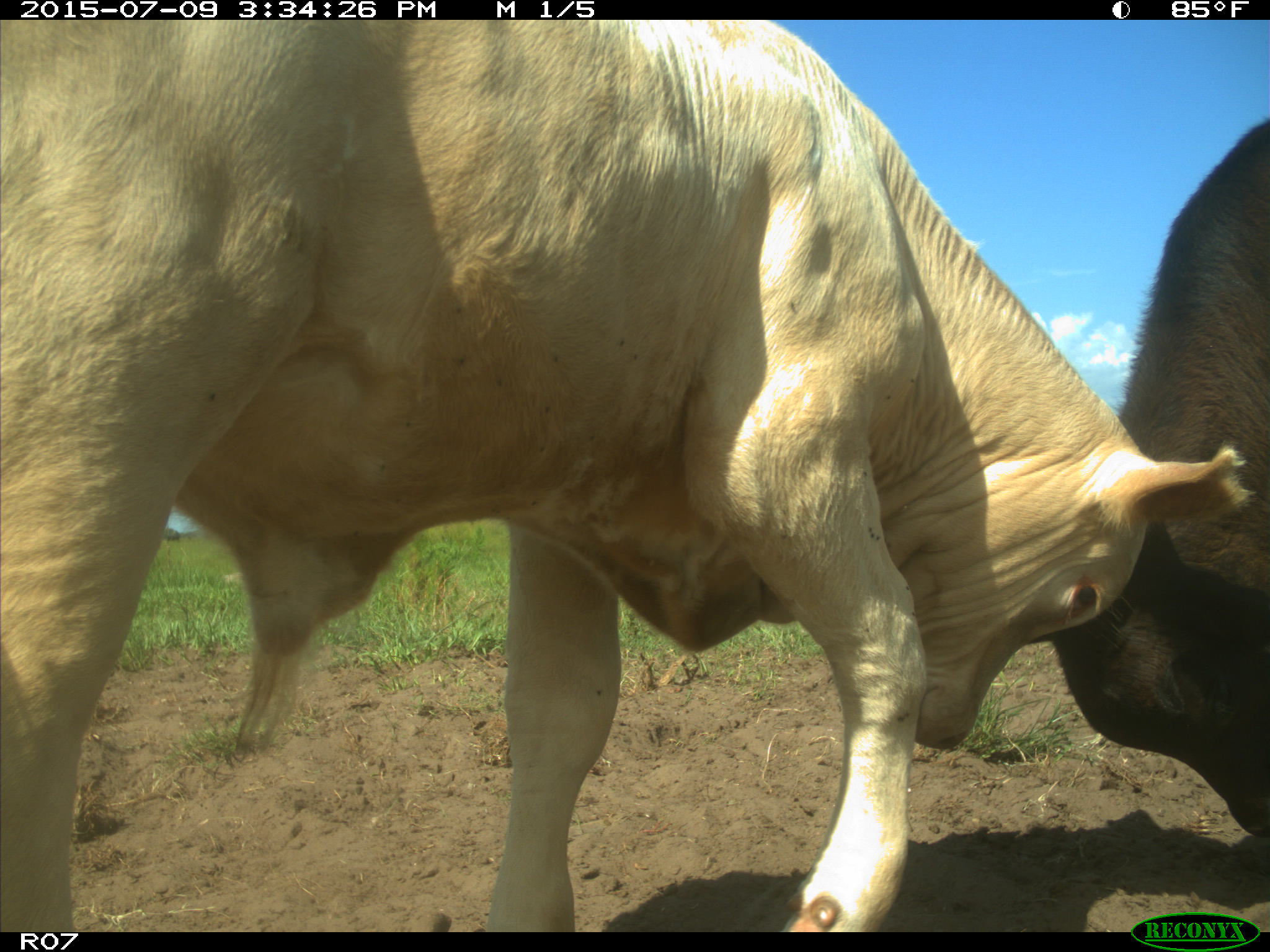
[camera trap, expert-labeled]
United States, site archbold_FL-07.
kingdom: Animalia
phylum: Chordata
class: Mammalia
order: Artiodactyla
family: Bovidae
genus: Bos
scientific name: Bos taurus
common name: domestic cow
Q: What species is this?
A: Bos taurus (domestic cow).